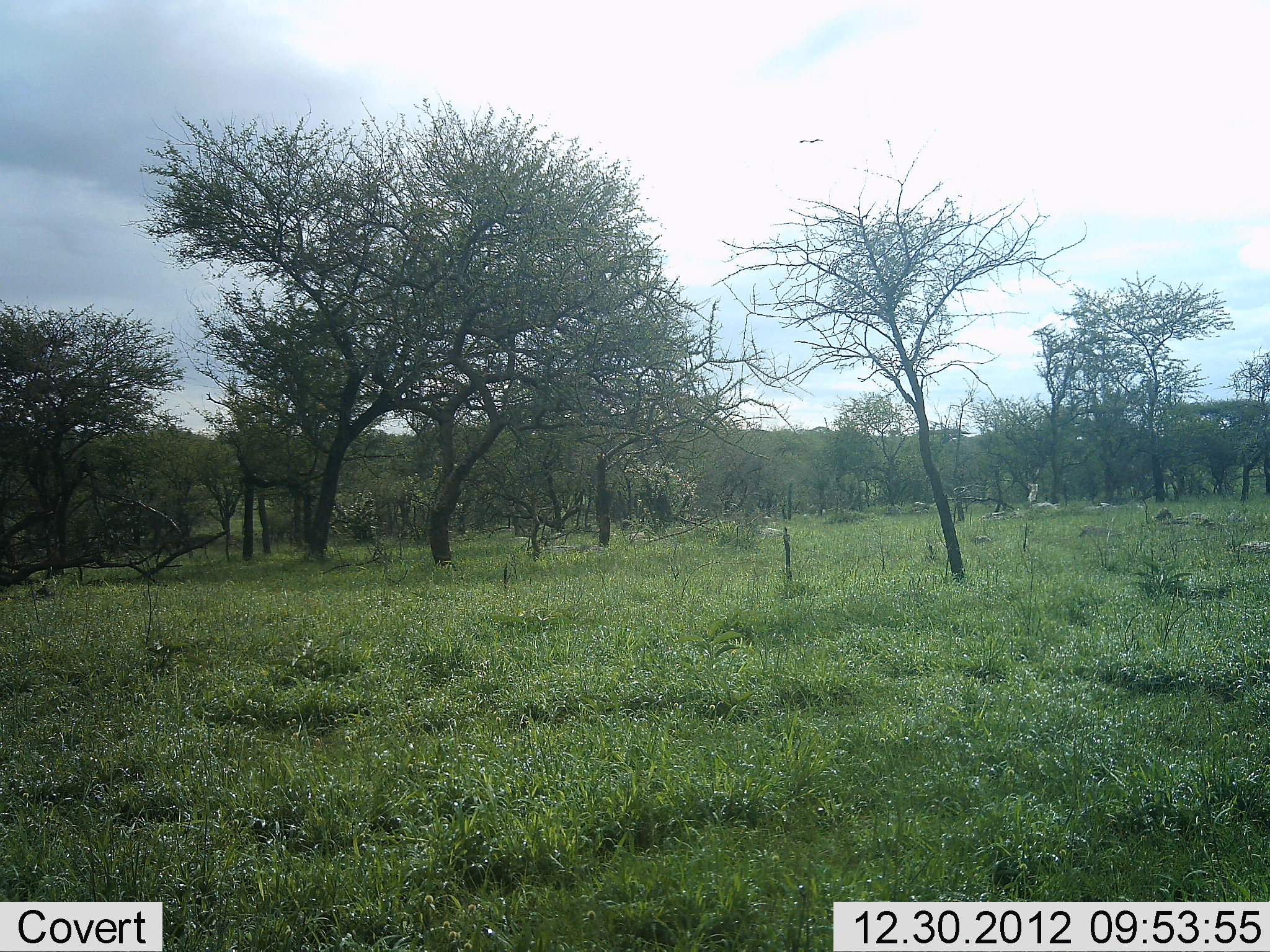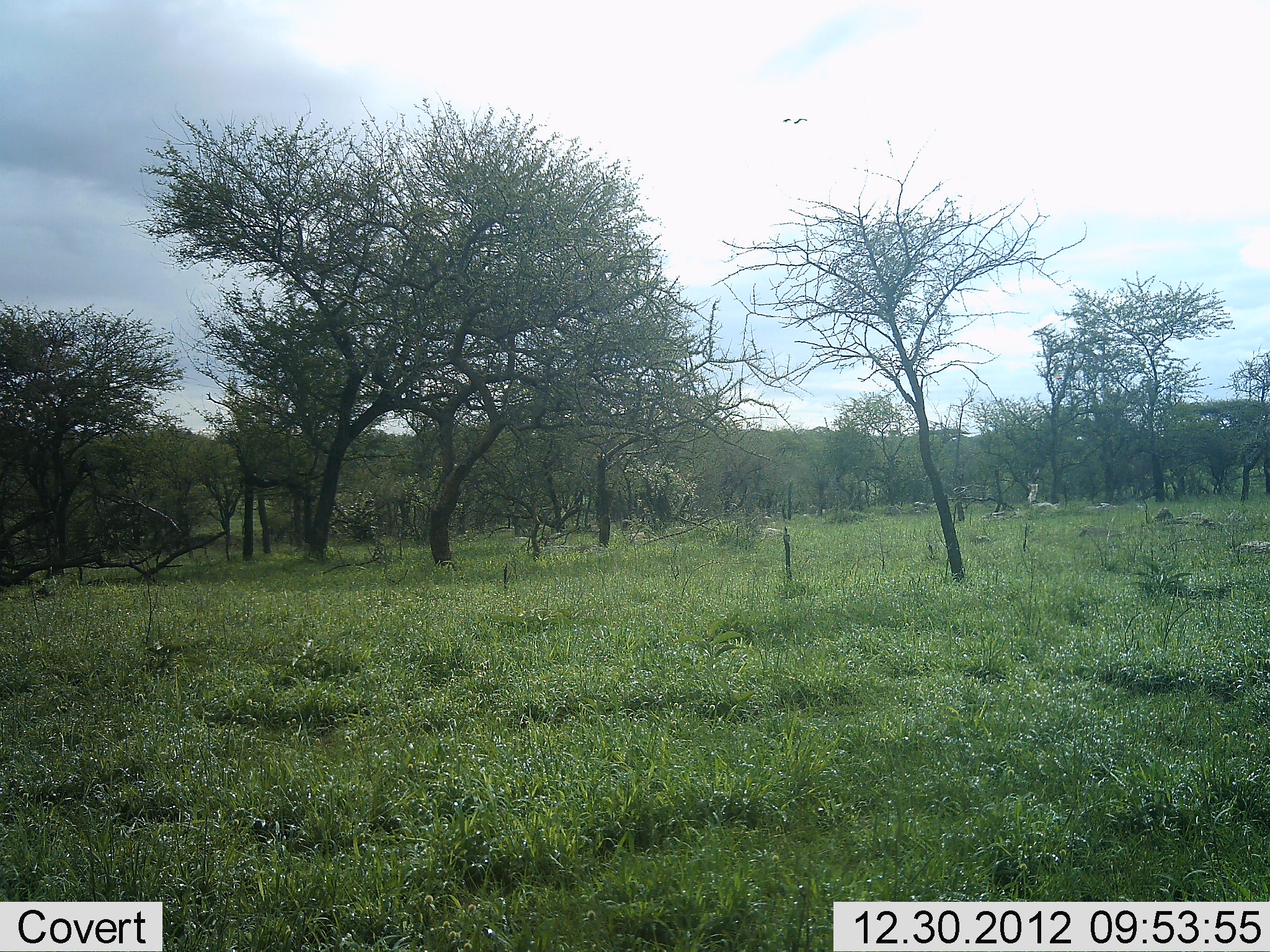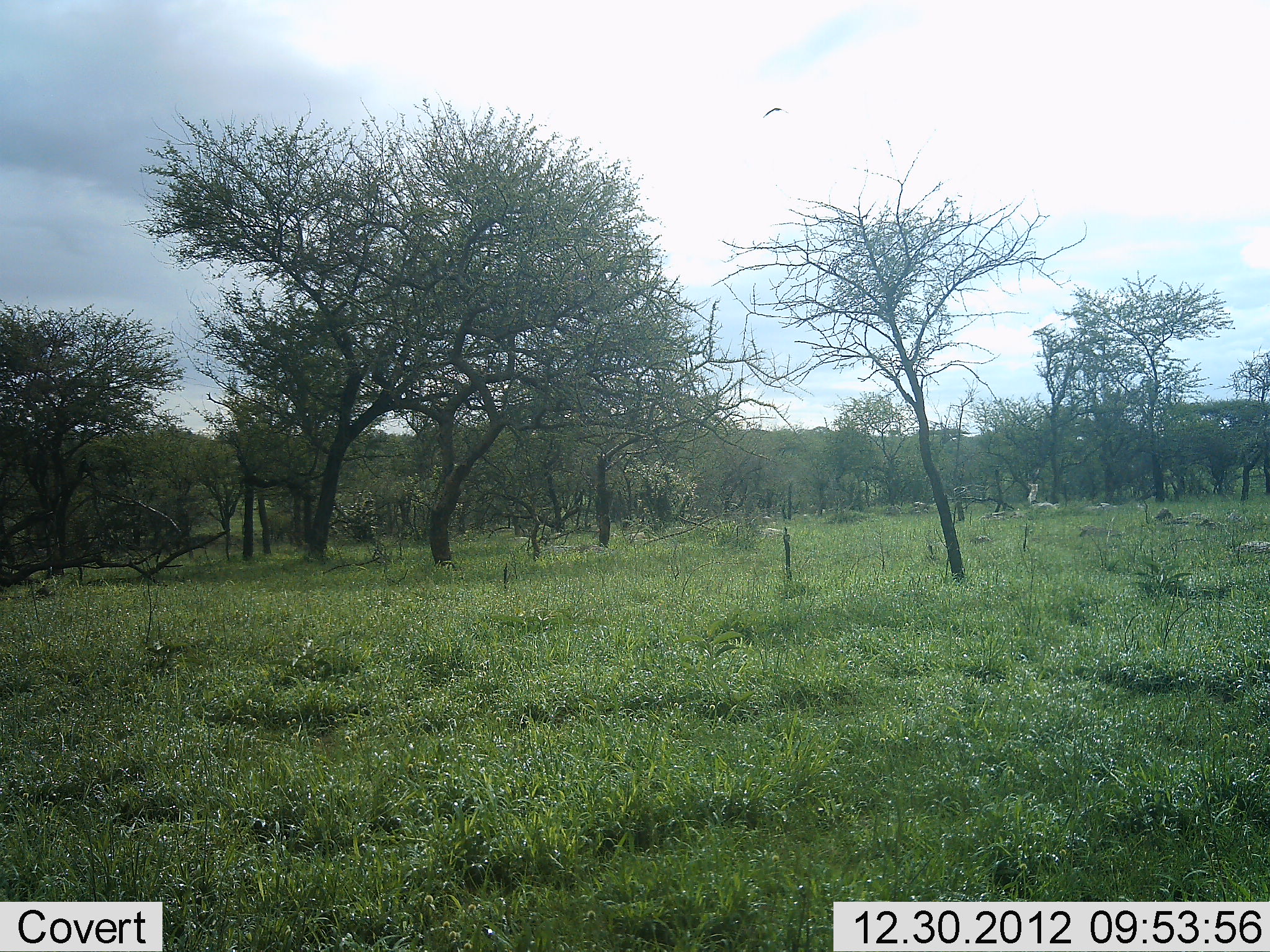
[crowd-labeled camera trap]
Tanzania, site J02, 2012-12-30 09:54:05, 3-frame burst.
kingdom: Animalia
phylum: Chordata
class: Aves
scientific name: Aves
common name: bird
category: otherbird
Otherbird (bird) (Aves), count 1. Behavior (volunteer vote fractions): standing 0%, resting 0%, moving 100%, interacting 0%. Young present (vote fraction): 0%. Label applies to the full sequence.